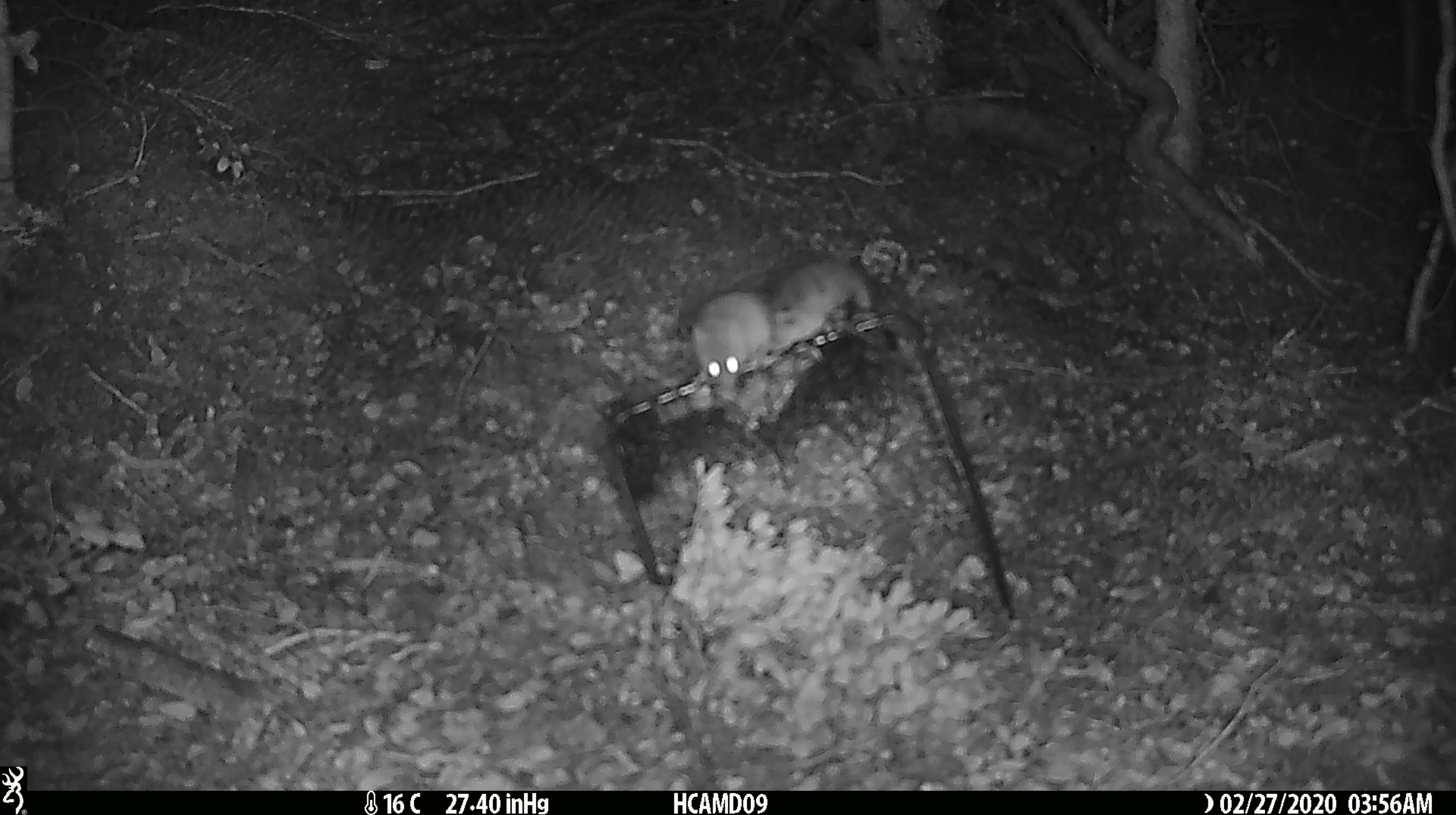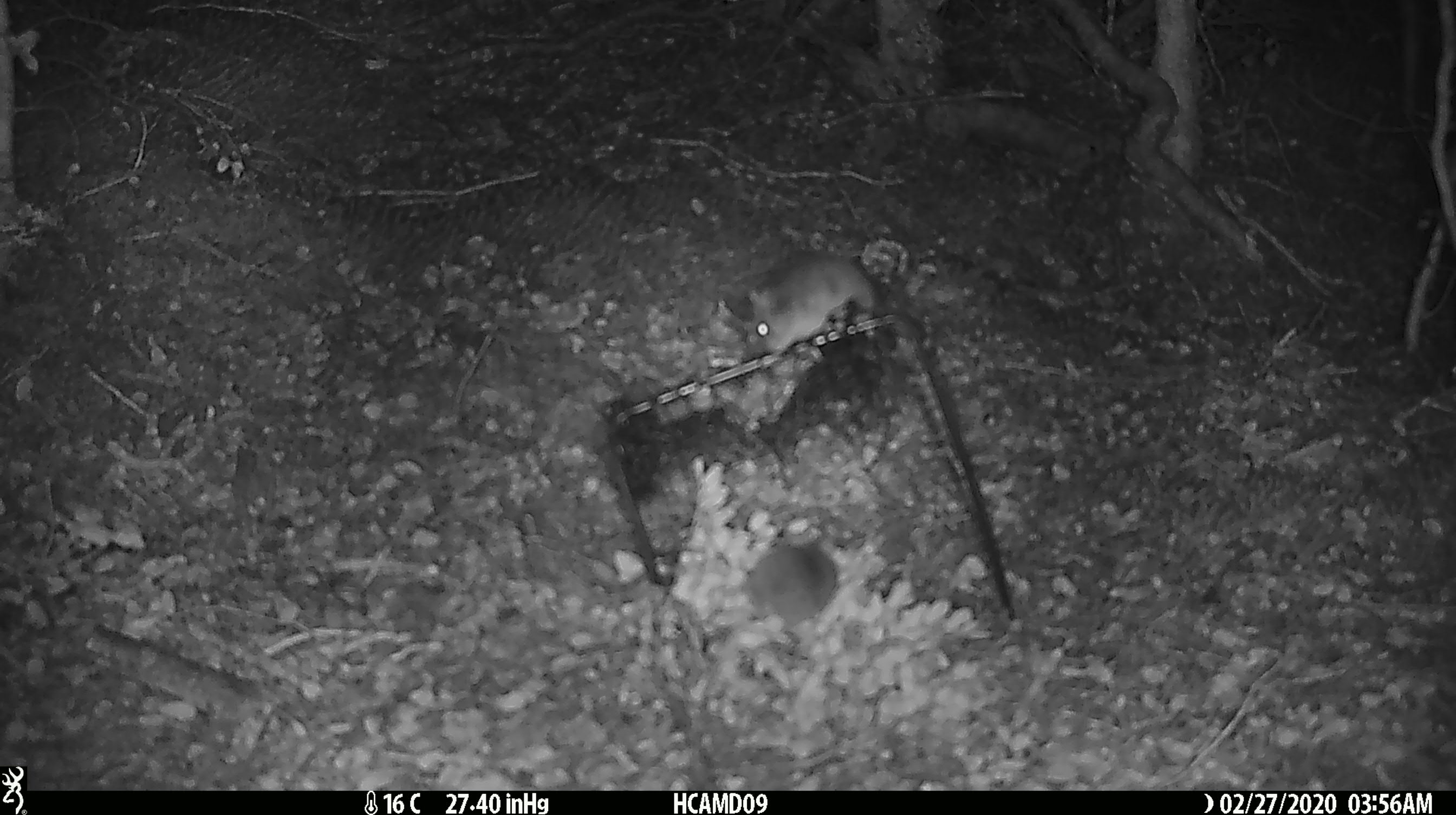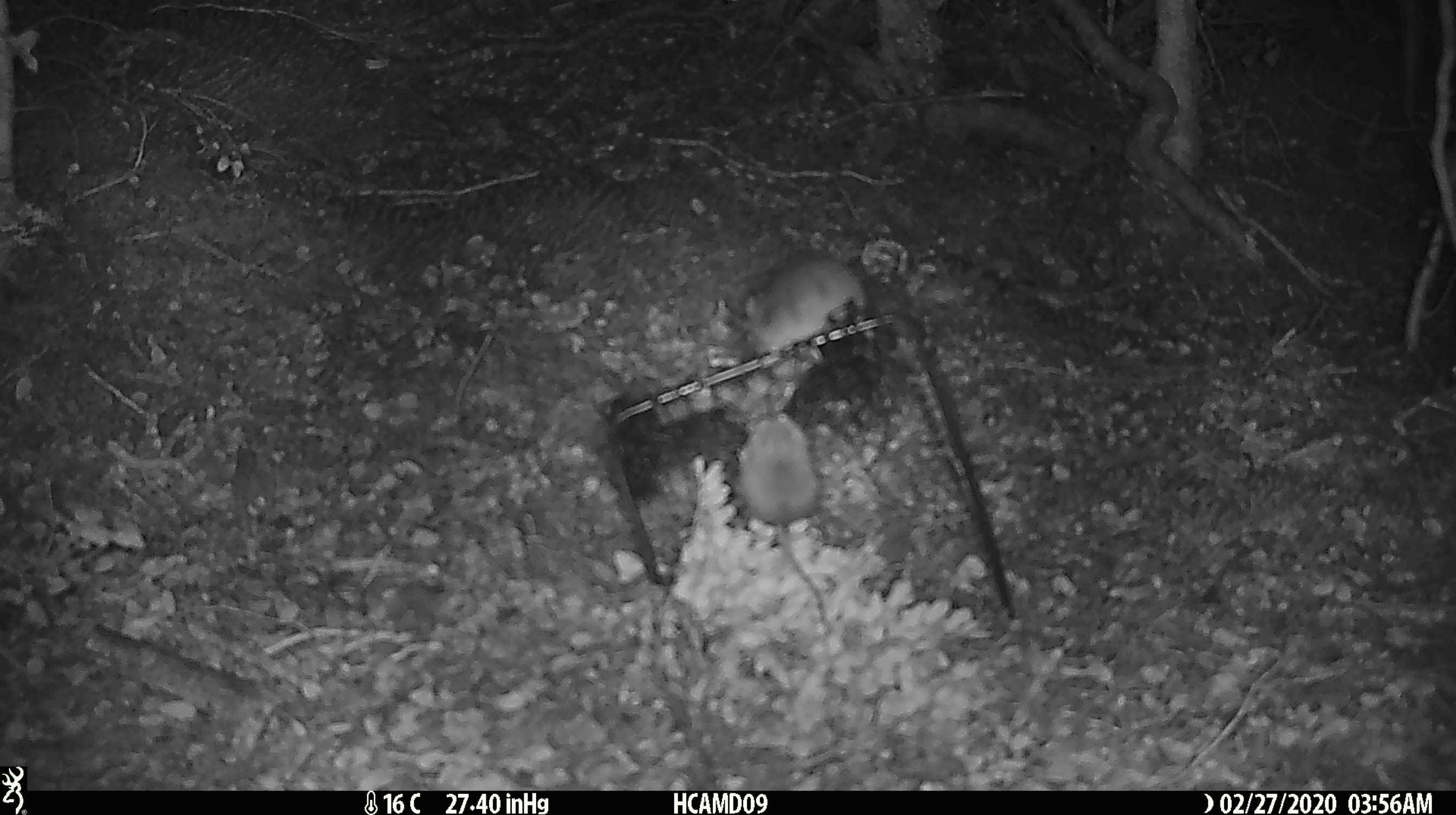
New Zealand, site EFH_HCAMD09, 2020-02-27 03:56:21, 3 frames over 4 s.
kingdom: Animalia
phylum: Chordata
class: Mammalia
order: Rodentia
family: Muridae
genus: Mus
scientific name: Mus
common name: mouse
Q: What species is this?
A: Mouse (Mus).